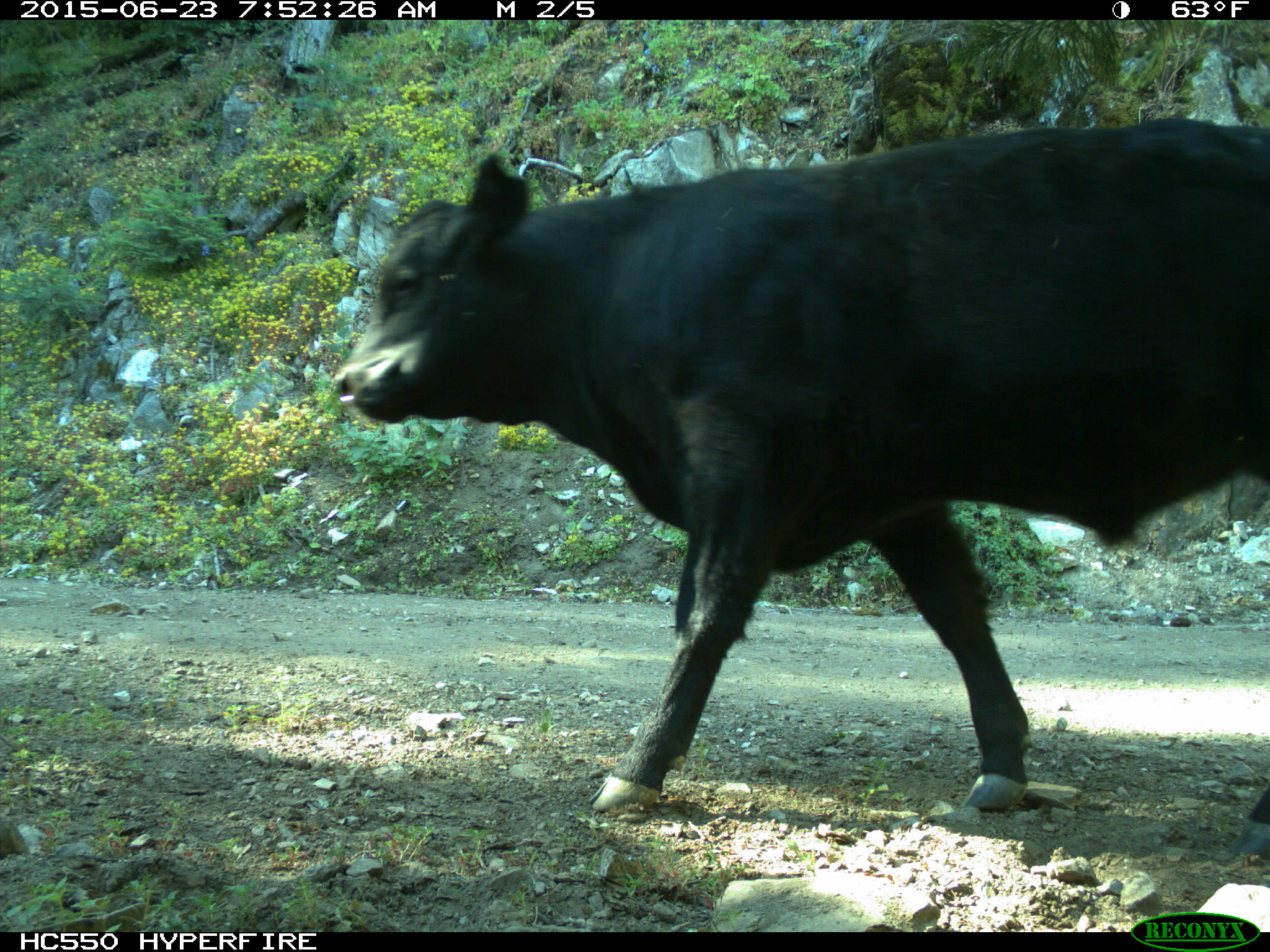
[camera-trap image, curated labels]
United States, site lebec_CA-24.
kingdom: Animalia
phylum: Chordata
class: Mammalia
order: Artiodactyla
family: Bovidae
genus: Bos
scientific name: Bos taurus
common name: domestic cow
Bos taurus (domestic cow).